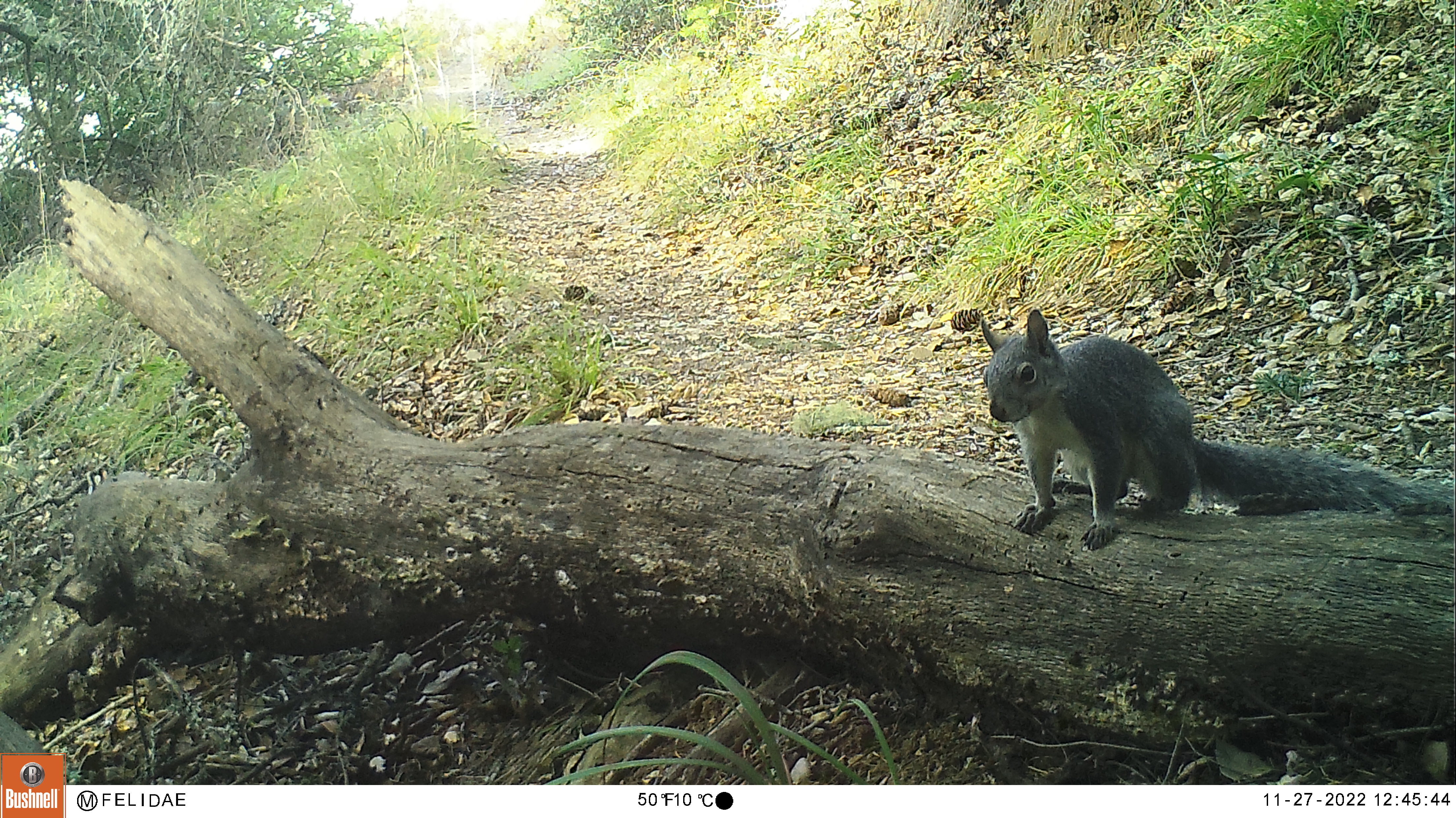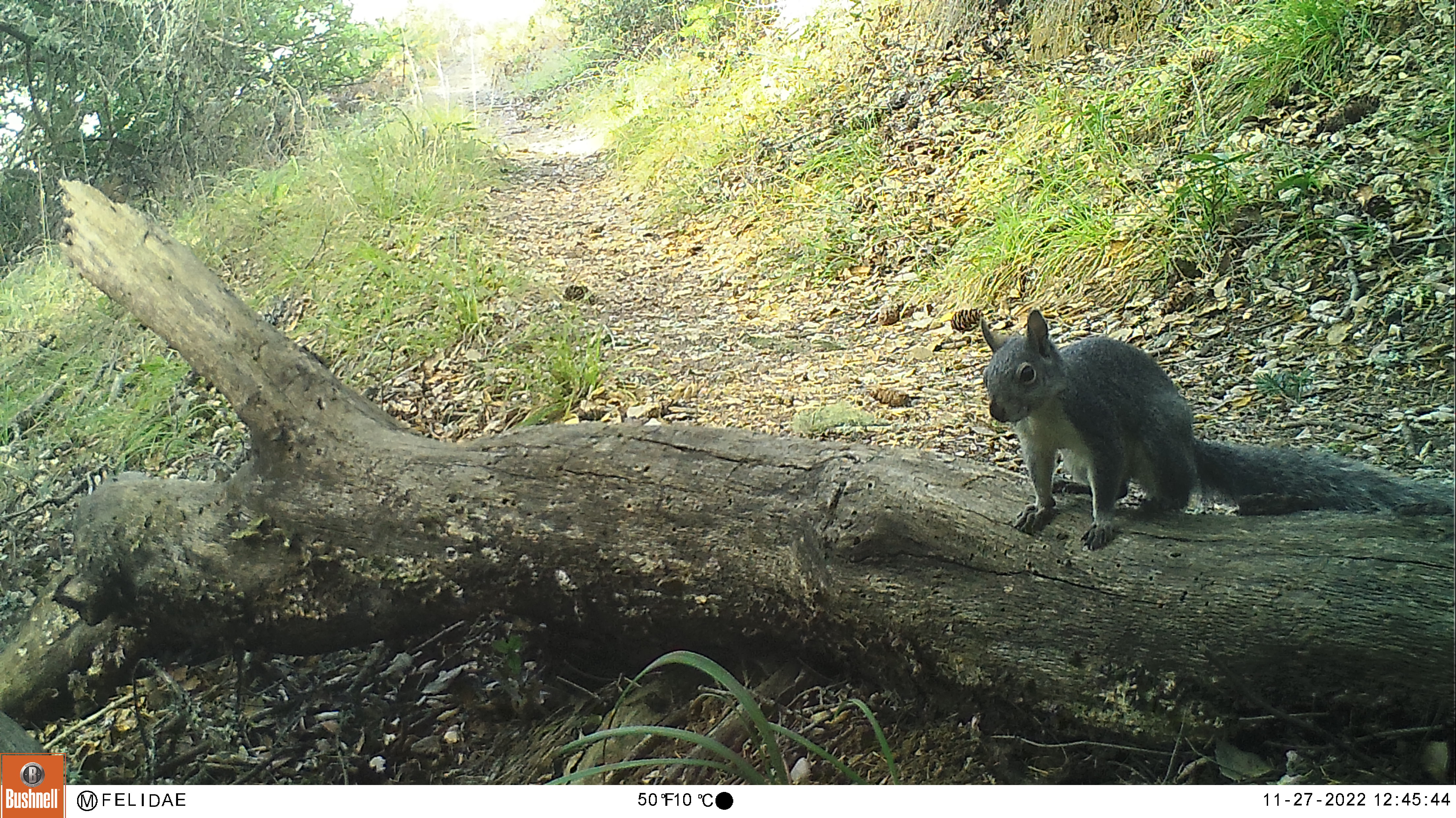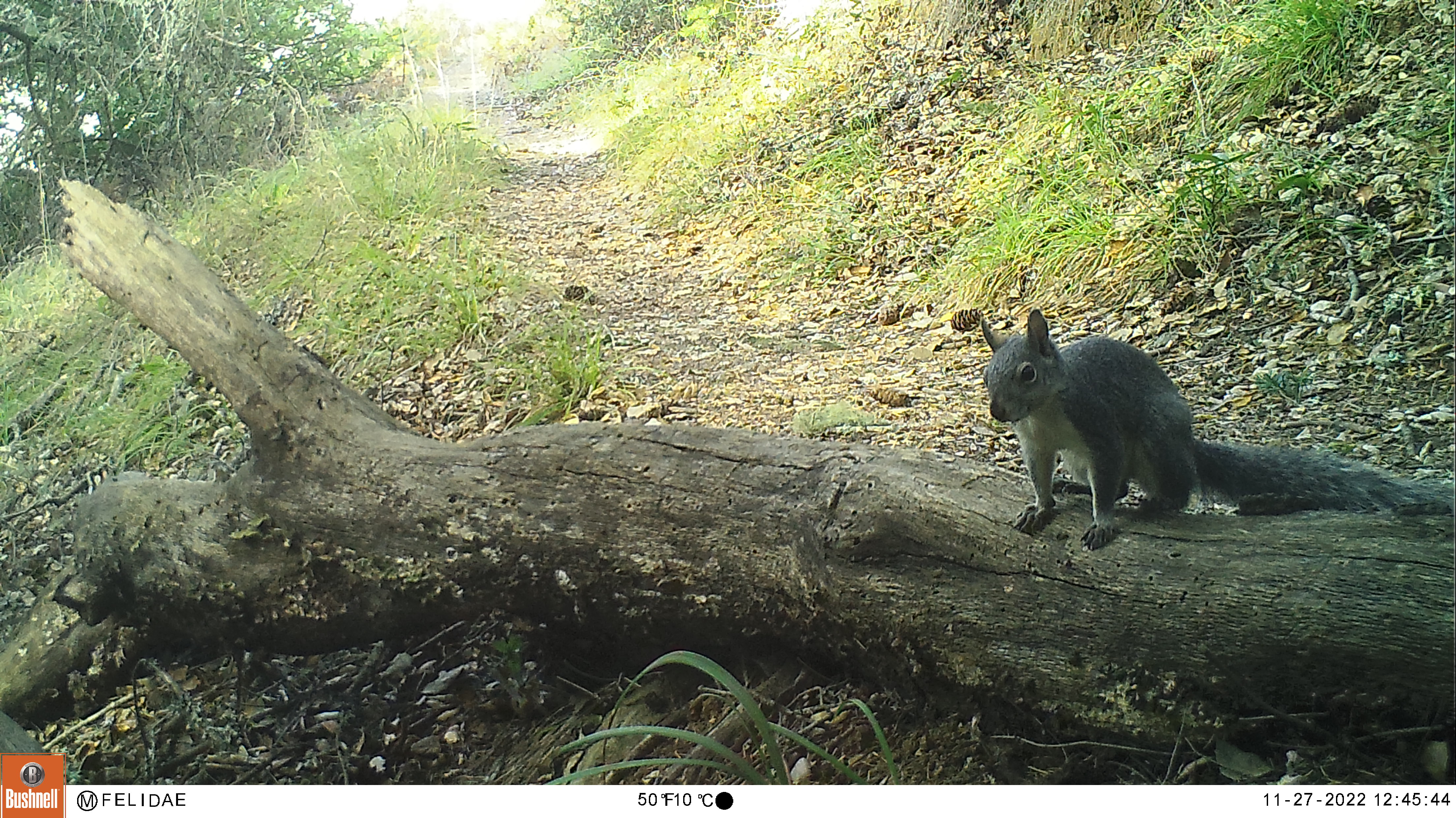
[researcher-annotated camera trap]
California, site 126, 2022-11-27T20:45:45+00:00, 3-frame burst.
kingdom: Animalia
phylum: Chordata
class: Mammalia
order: Rodentia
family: Sciuridae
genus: Sciurus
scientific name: Sciurus griseus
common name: western gray squirrel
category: western grey squirrel